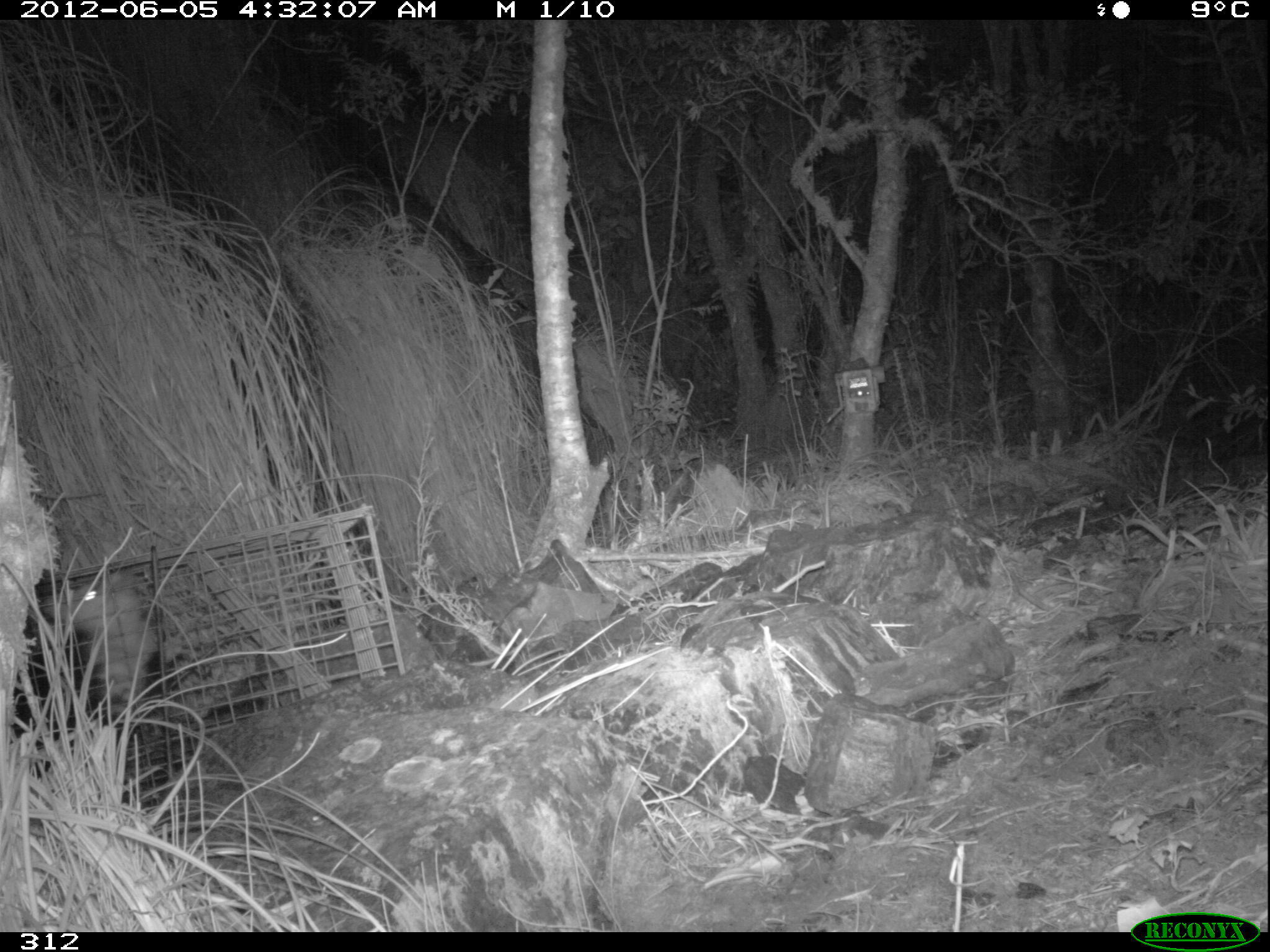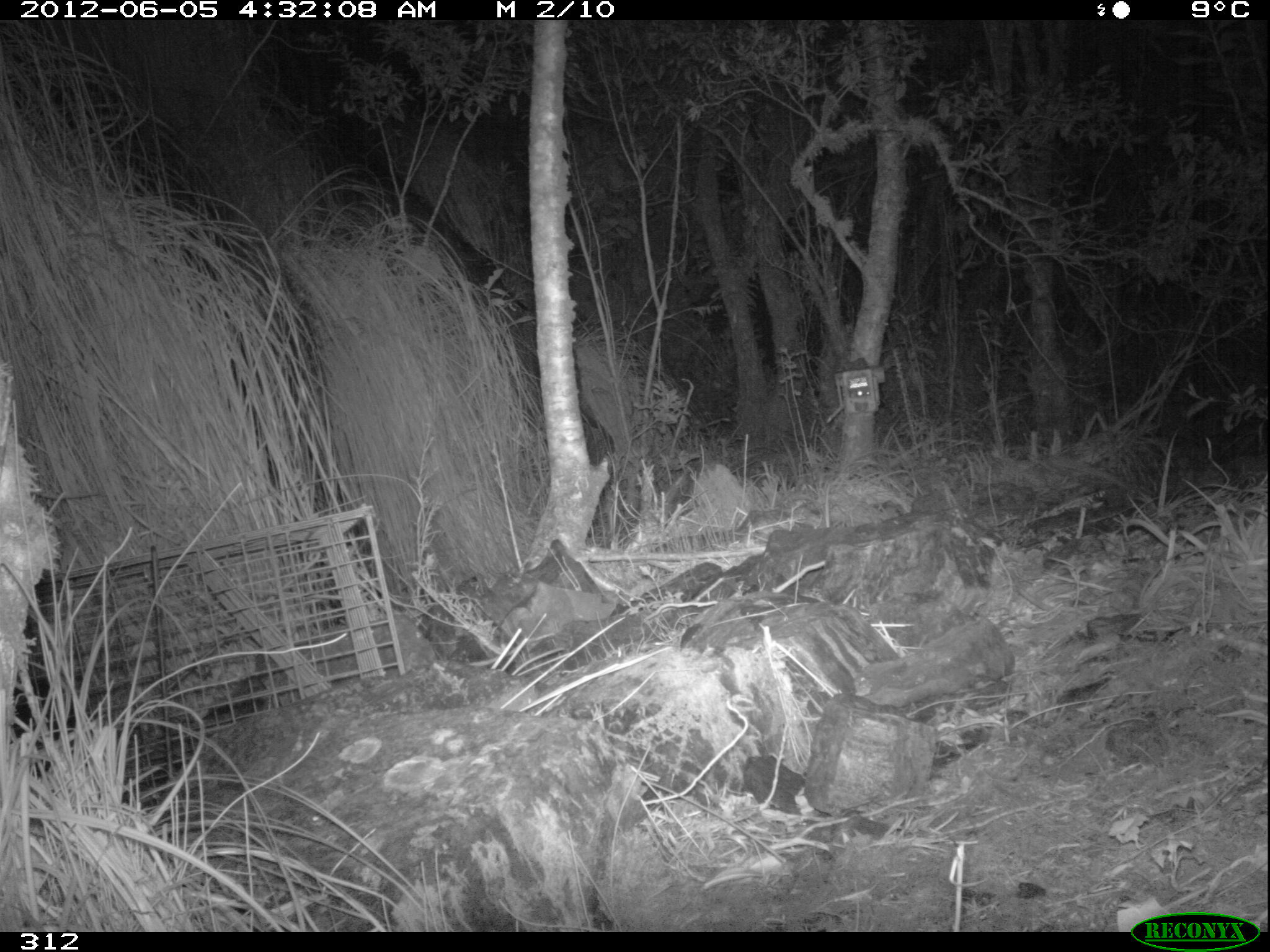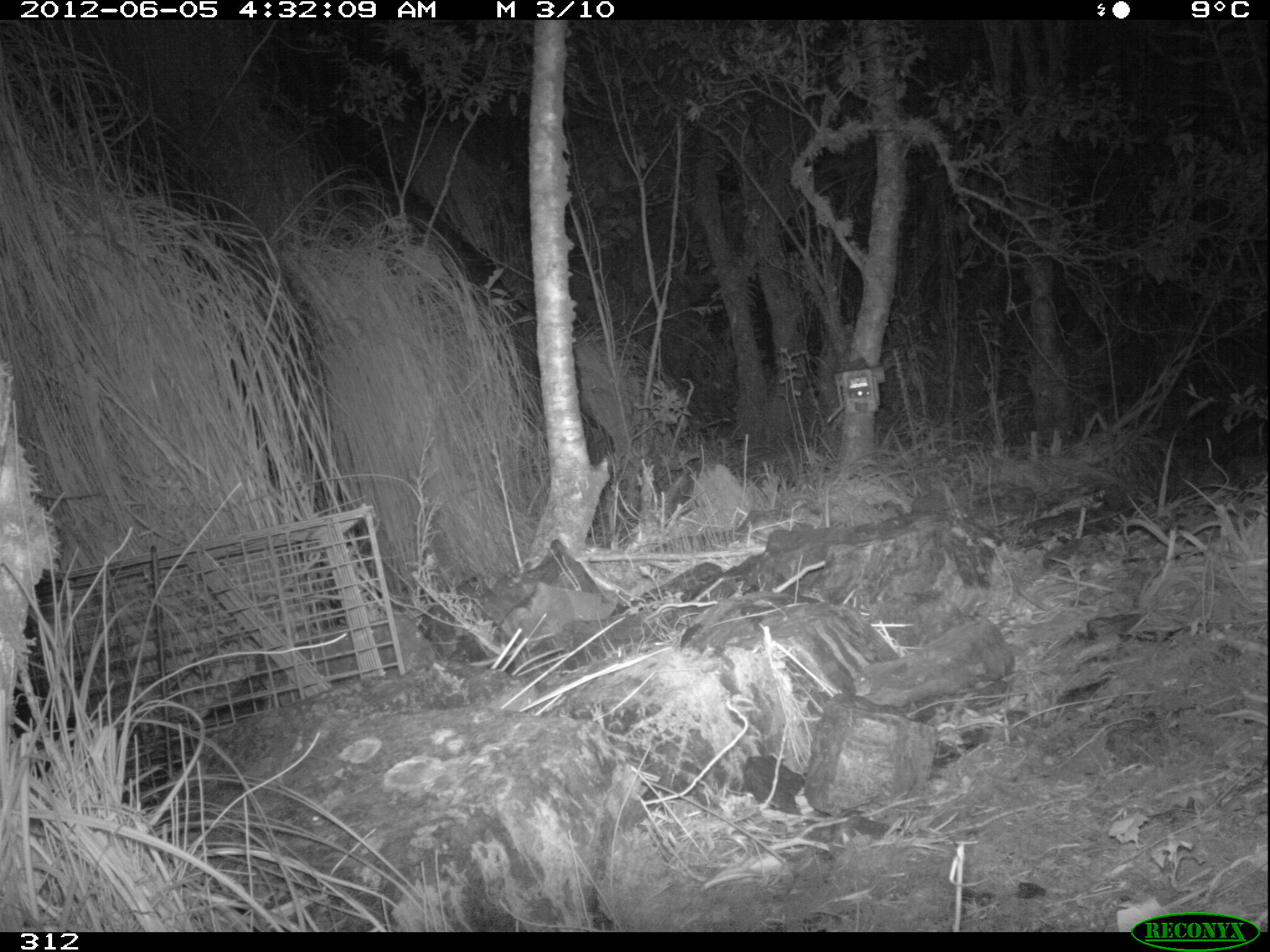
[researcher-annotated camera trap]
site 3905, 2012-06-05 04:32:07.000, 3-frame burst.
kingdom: Animalia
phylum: Chordata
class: Mammalia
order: Didelphimorphia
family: Didelphidae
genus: Didelphis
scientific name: Didelphis pernigra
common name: andean white-eared opossum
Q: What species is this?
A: Didelphis pernigra (andean white-eared opossum).